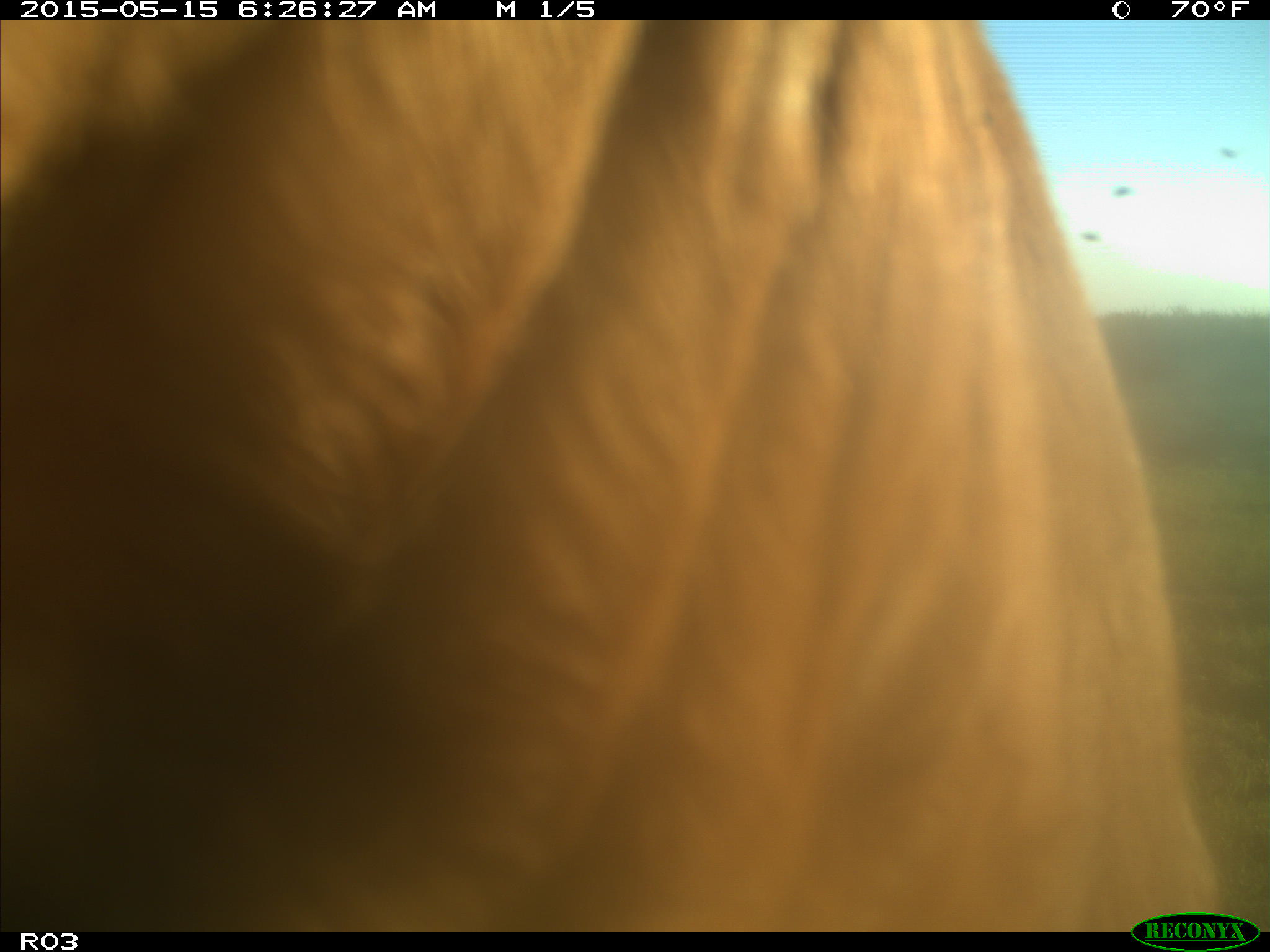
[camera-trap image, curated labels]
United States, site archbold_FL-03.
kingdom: Animalia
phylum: Chordata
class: Mammalia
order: Artiodactyla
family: Bovidae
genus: Bos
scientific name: Bos taurus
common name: domestic cow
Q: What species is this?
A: Bos taurus (domestic cow).